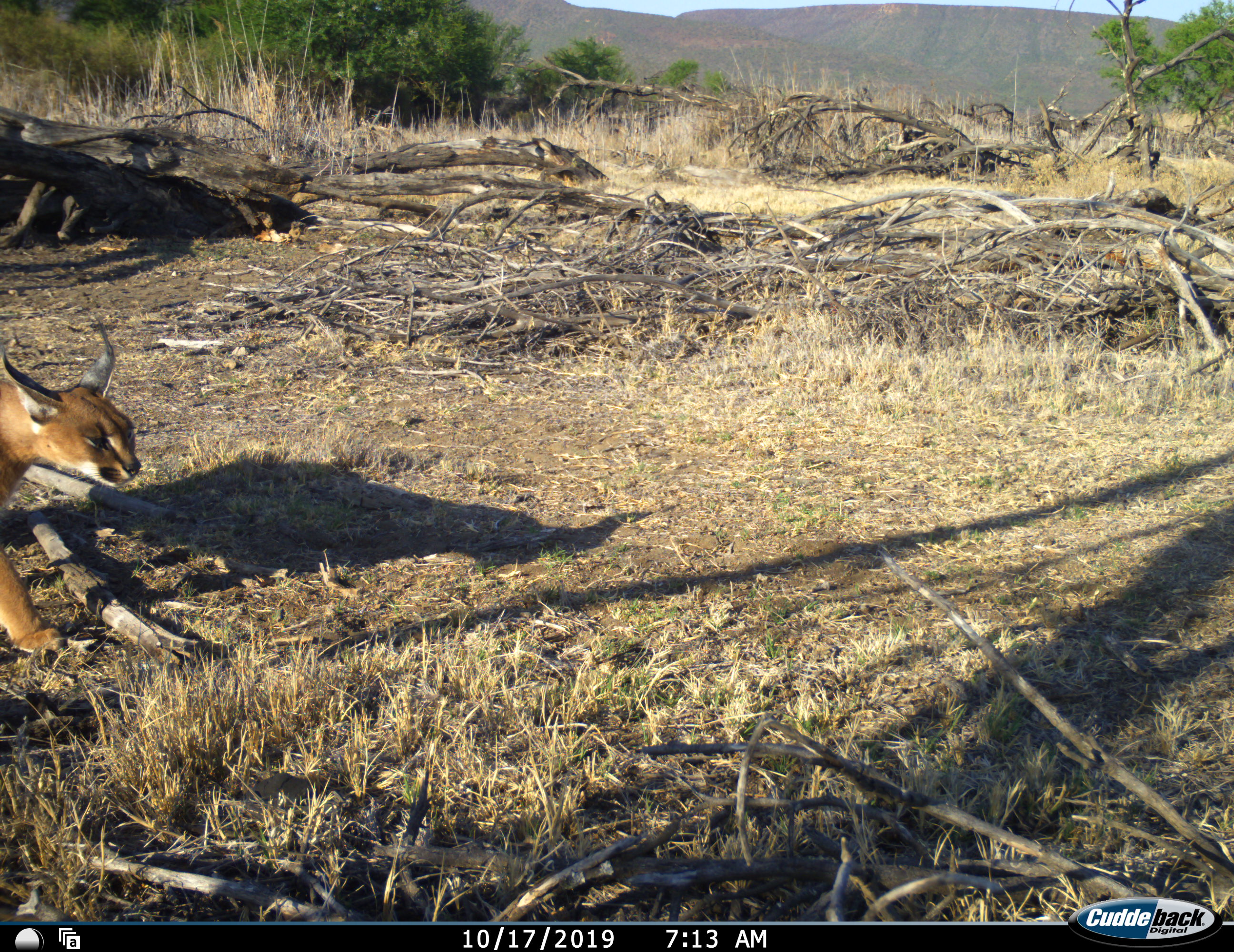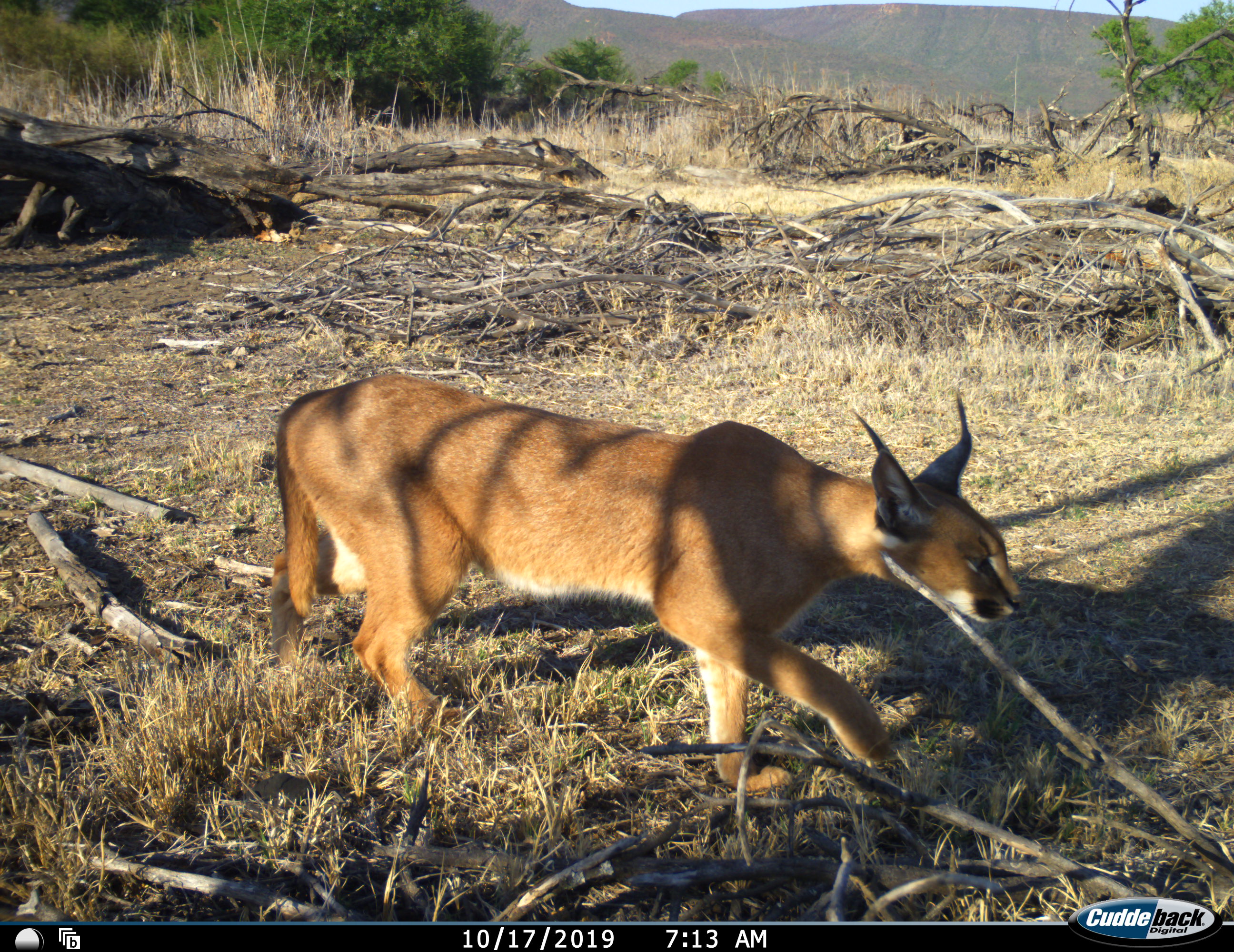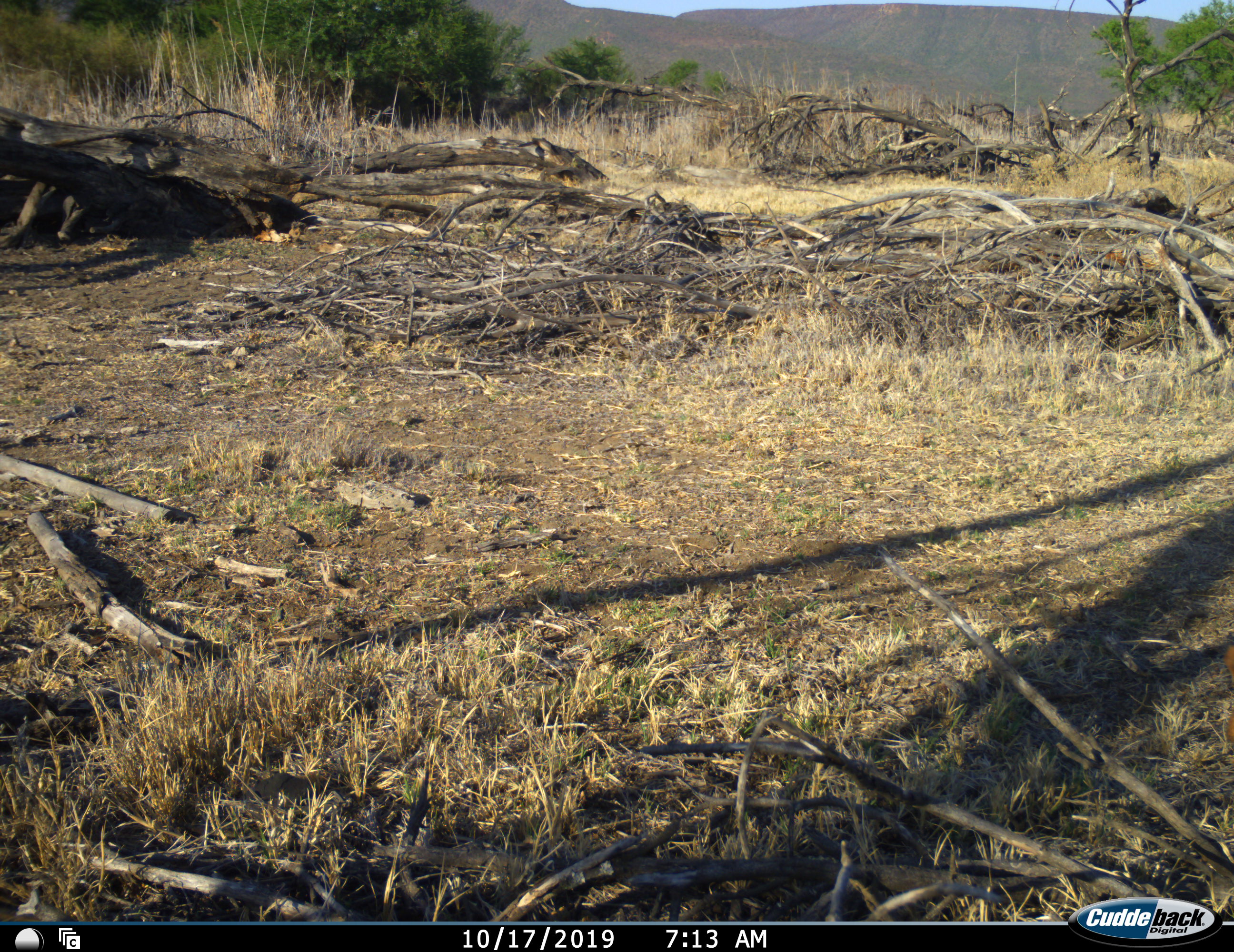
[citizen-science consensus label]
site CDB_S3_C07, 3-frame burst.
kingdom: Animalia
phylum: Chordata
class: Mammalia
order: Carnivora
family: Felidae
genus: Caracal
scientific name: Caracal caracal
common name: caracal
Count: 1.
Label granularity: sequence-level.